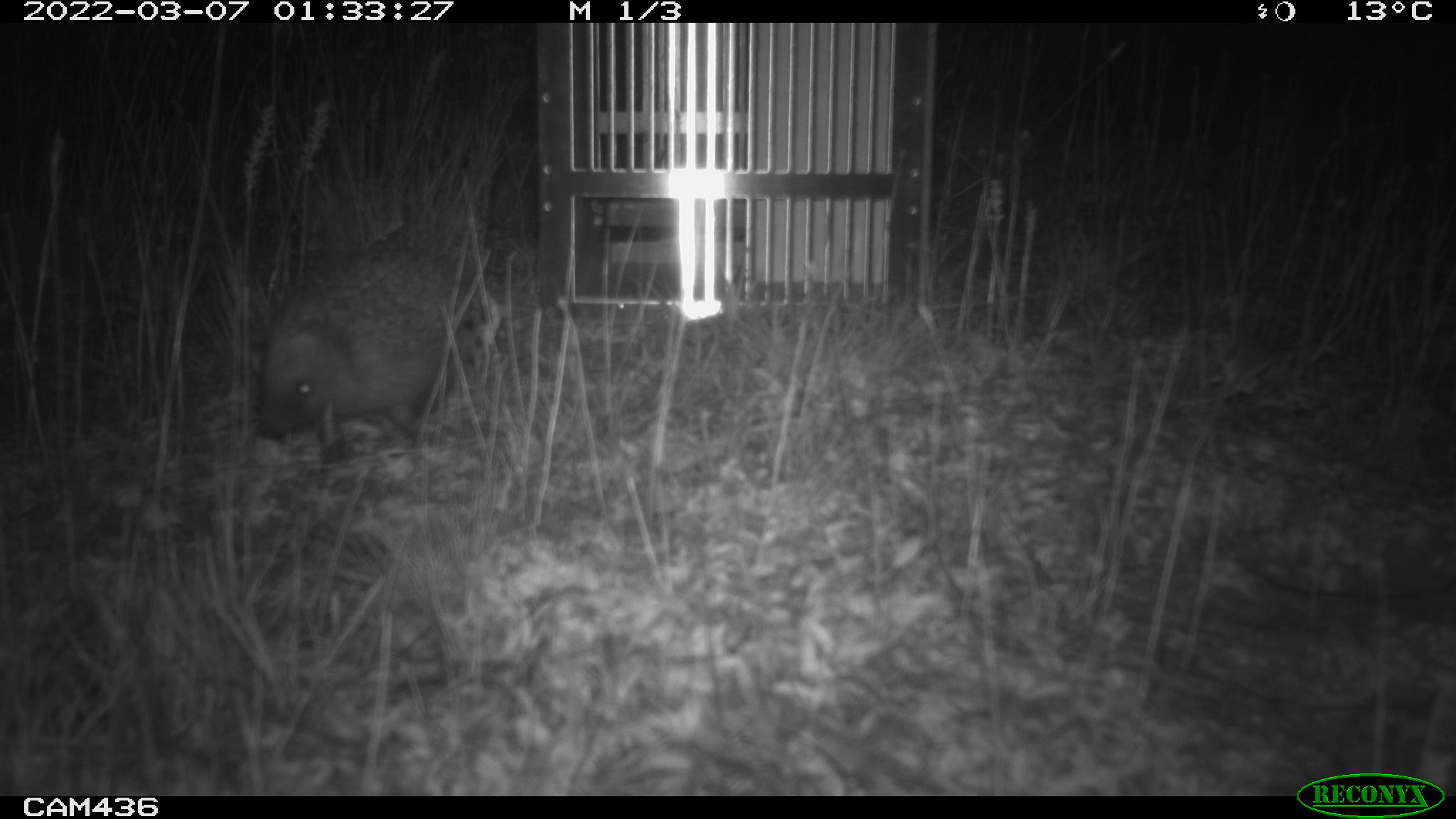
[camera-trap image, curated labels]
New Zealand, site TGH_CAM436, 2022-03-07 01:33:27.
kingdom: Animalia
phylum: Chordata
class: Mammalia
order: Eulipotyphla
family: Erinaceidae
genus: Erinaceus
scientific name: Erinaceus europaeus europaeus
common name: european hedgehog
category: hedgehog